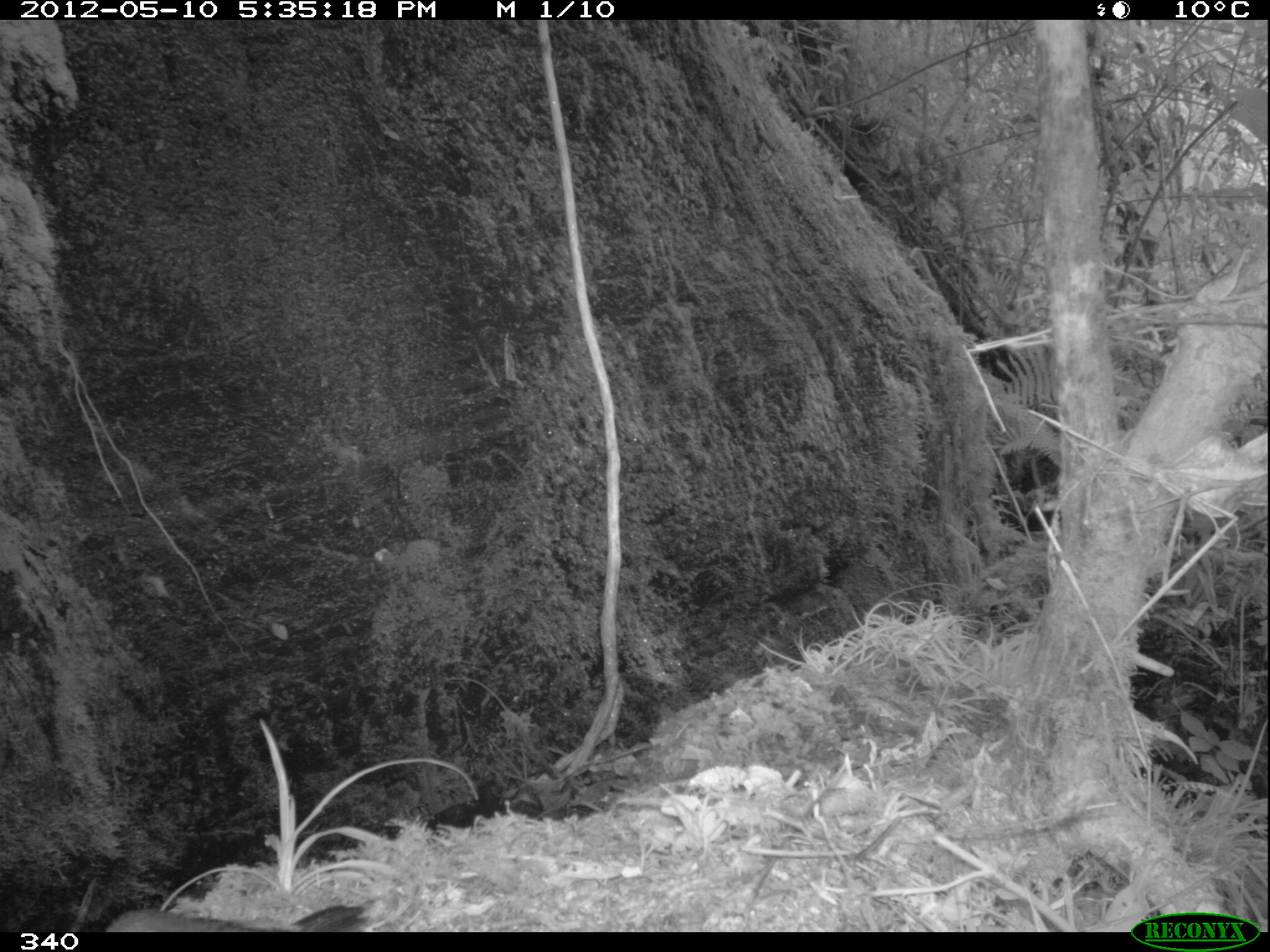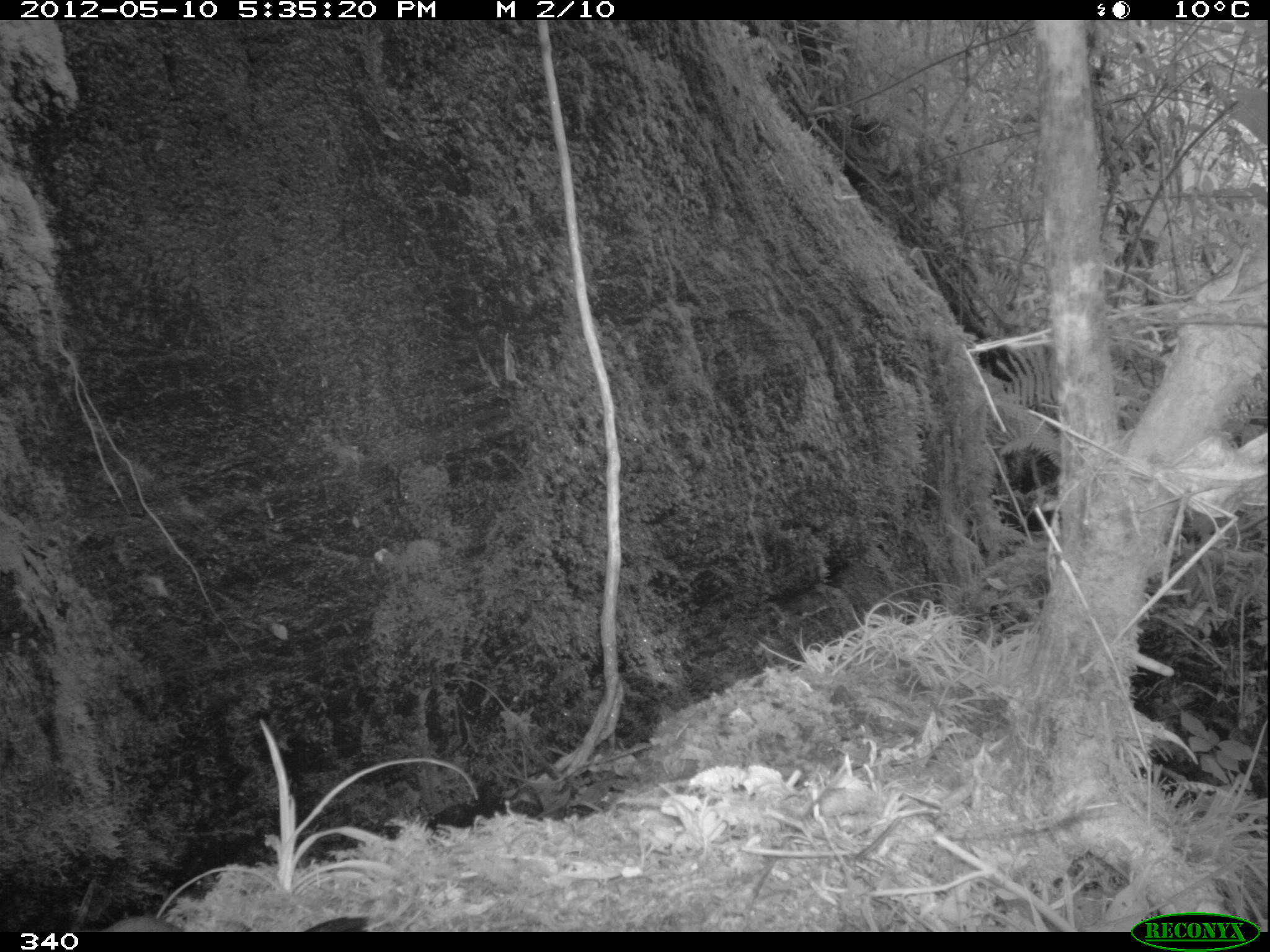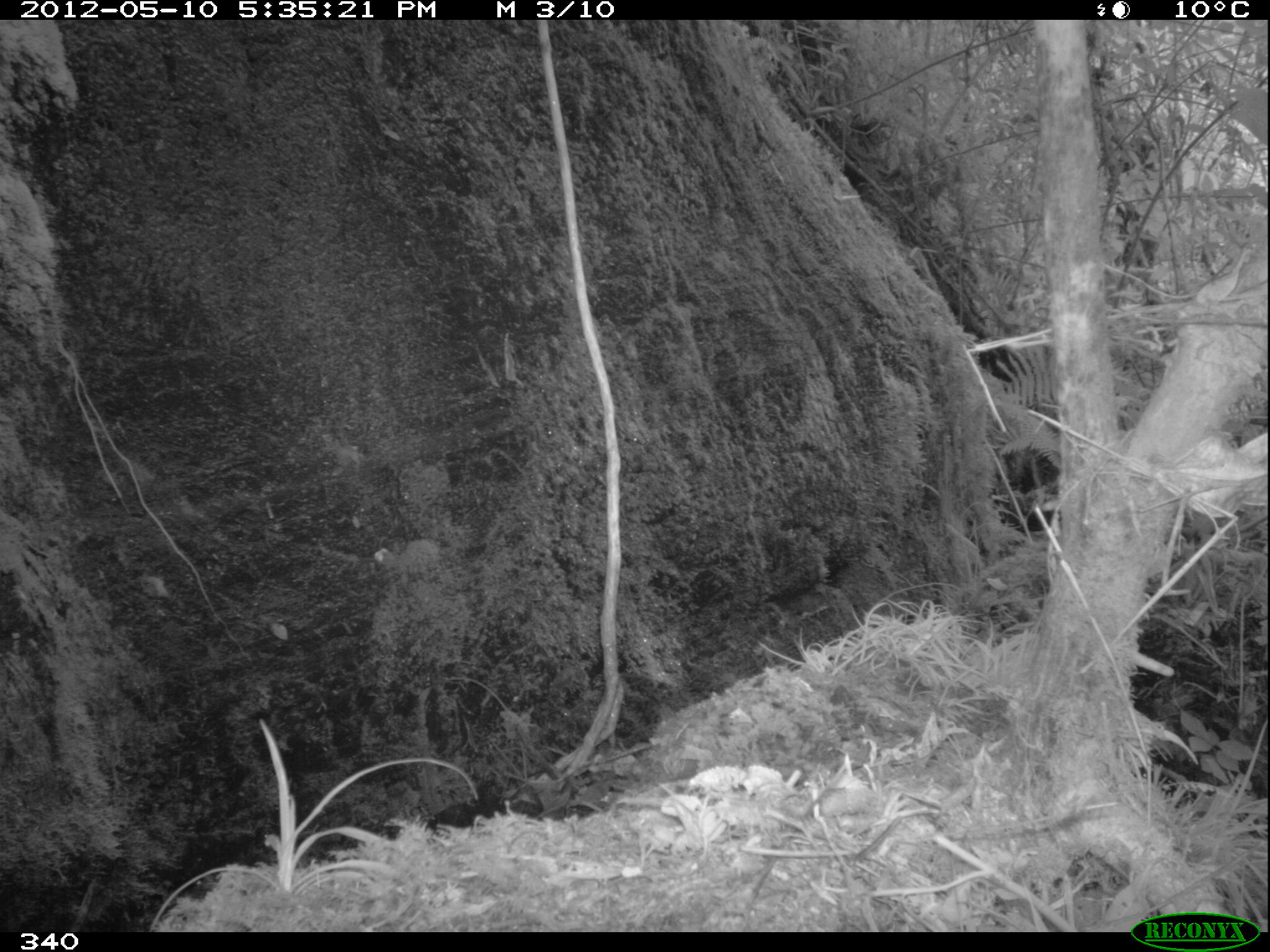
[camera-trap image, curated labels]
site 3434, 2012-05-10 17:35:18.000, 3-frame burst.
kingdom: Animalia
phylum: Chordata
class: Aves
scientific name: Aves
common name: bird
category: unknown bird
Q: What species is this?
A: Unknown bird (bird) (Aves).